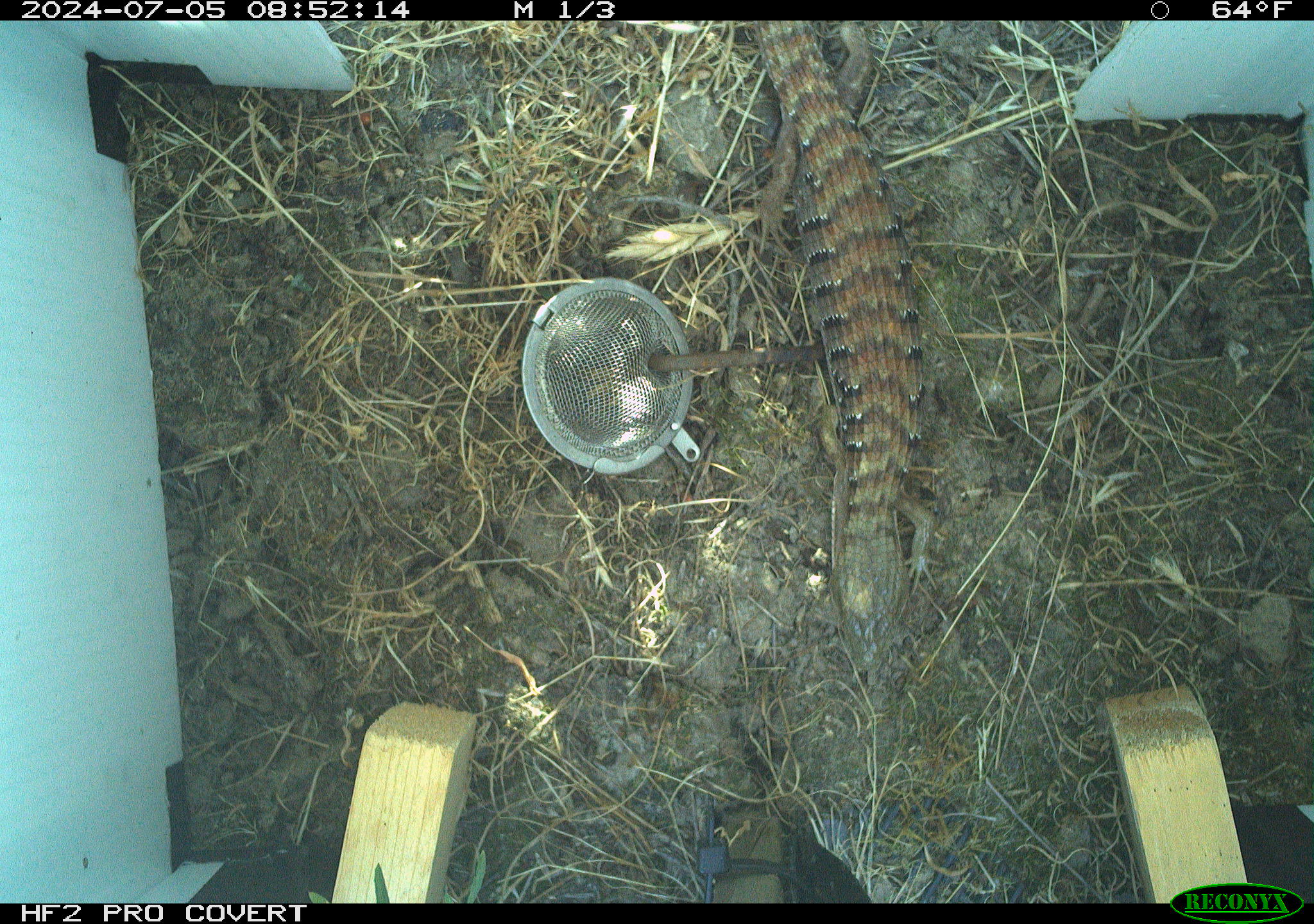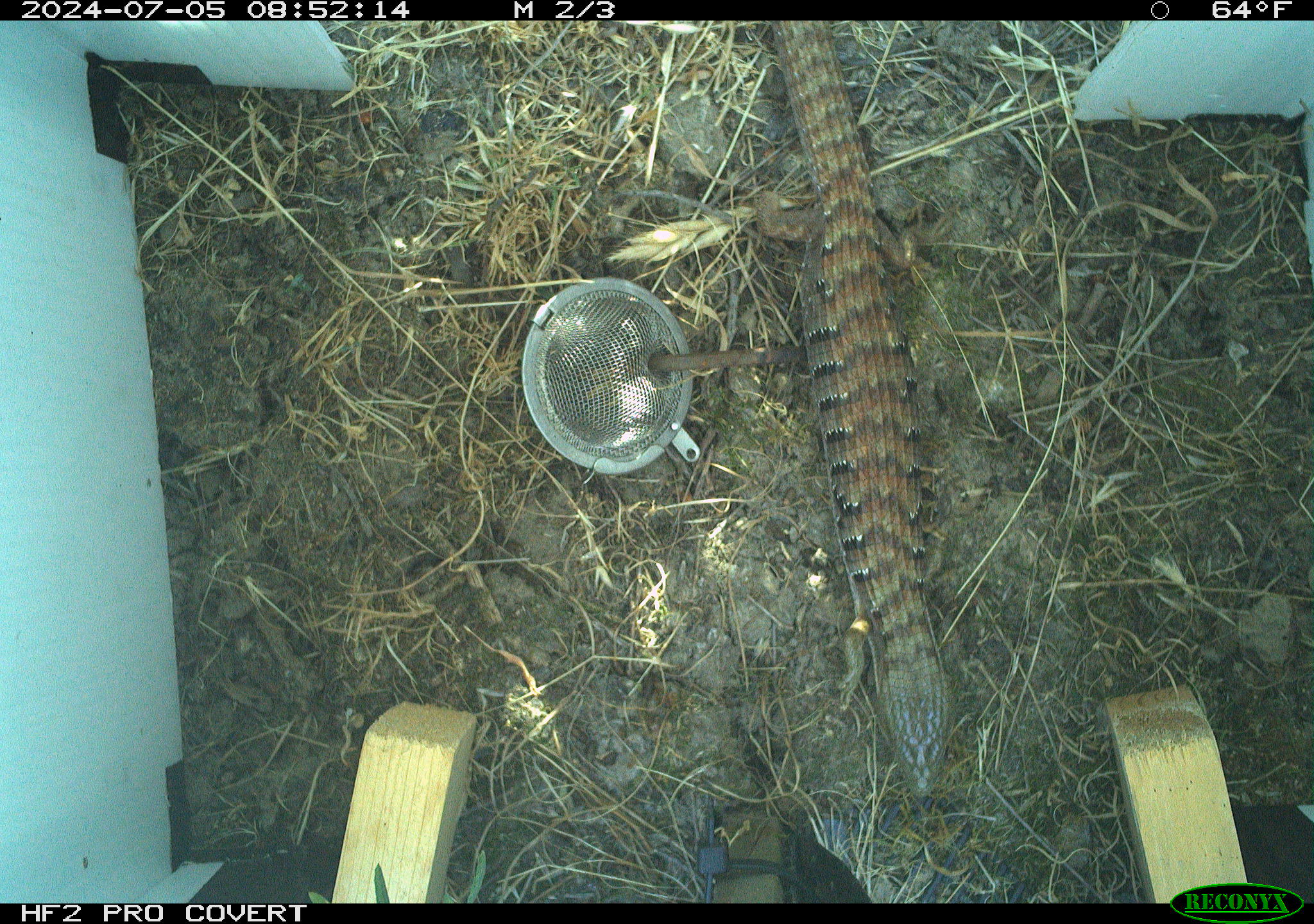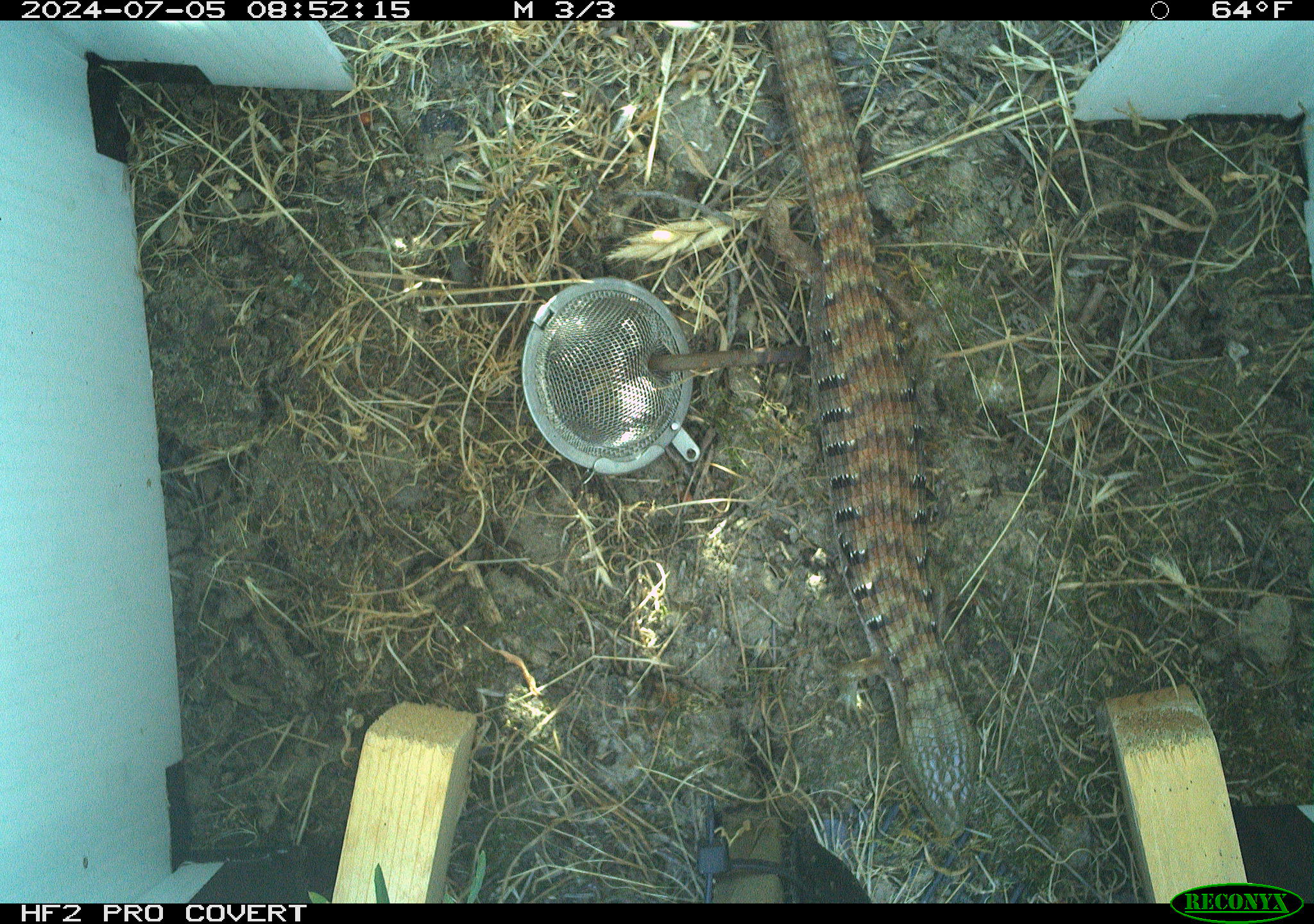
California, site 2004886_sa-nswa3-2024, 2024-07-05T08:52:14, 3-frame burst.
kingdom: Animalia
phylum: Chordata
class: Reptilia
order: Squamata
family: Anguidae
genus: Elgaria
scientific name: Elgaria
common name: alligator lizards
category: elgaria species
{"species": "elgaria species (alligator lizards) (Elgaria)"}